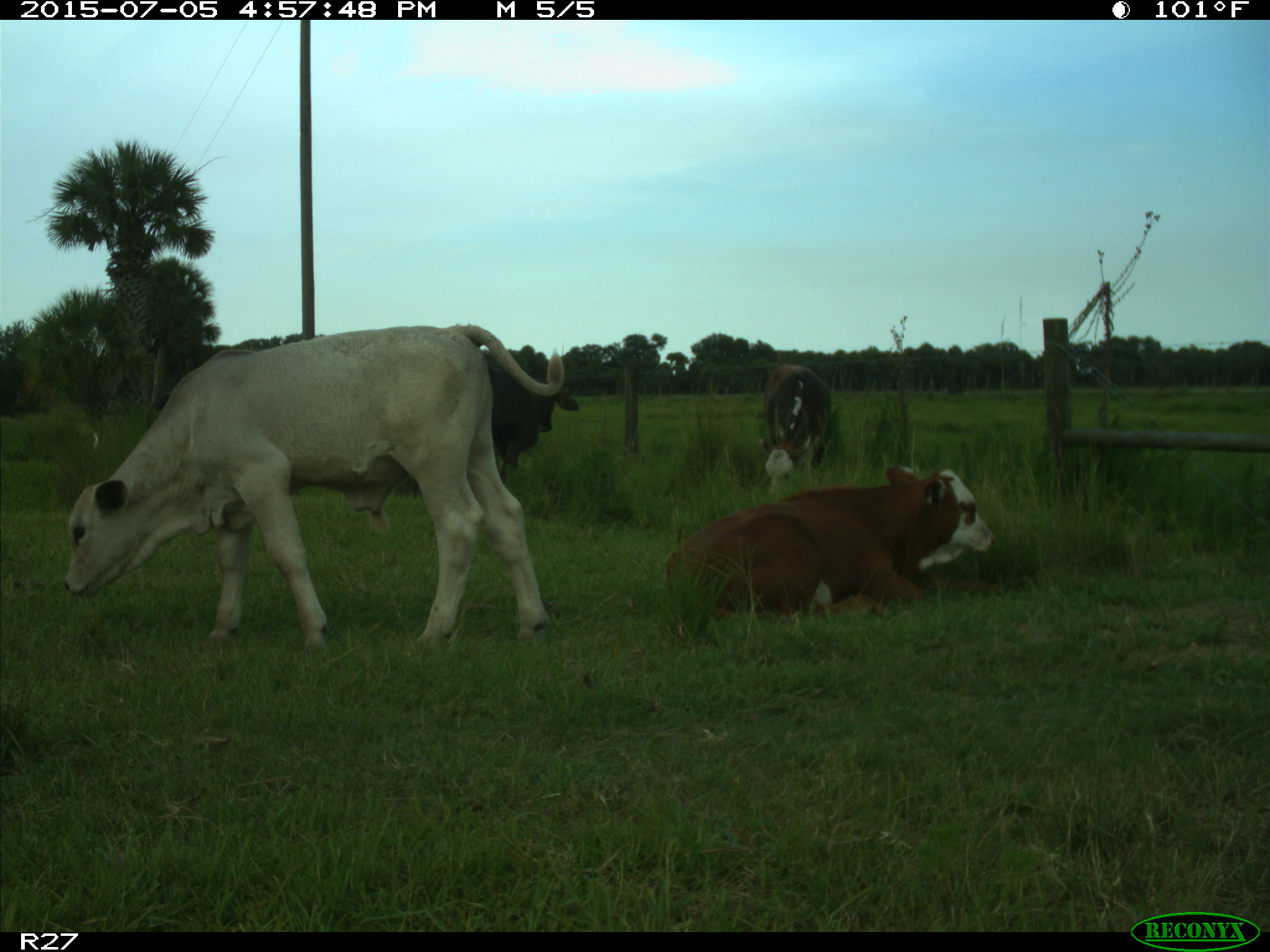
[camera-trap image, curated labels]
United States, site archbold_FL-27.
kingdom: Animalia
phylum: Chordata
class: Mammalia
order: Artiodactyla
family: Bovidae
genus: Bos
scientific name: Bos taurus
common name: domestic cow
Bos taurus (domestic cow).